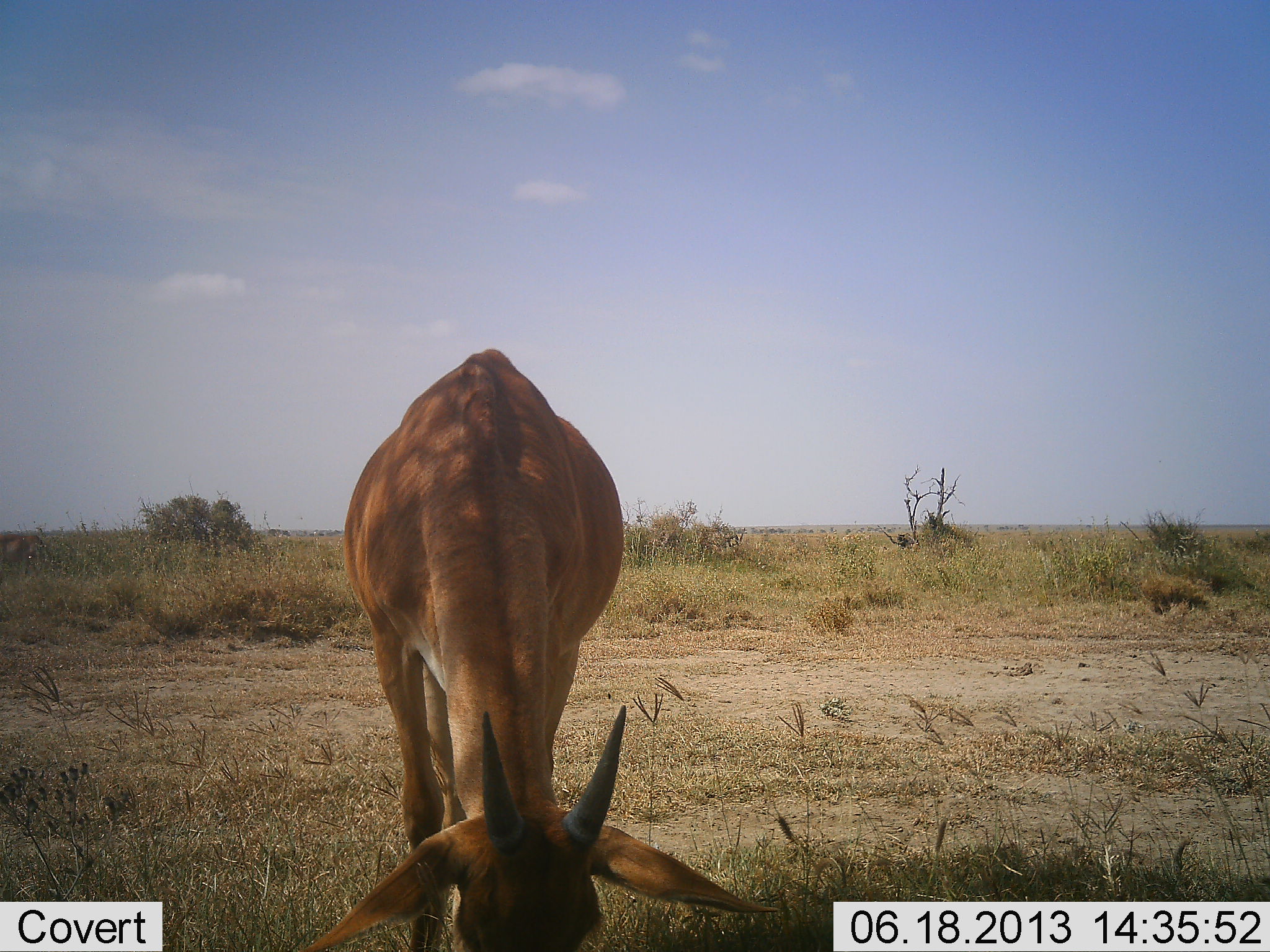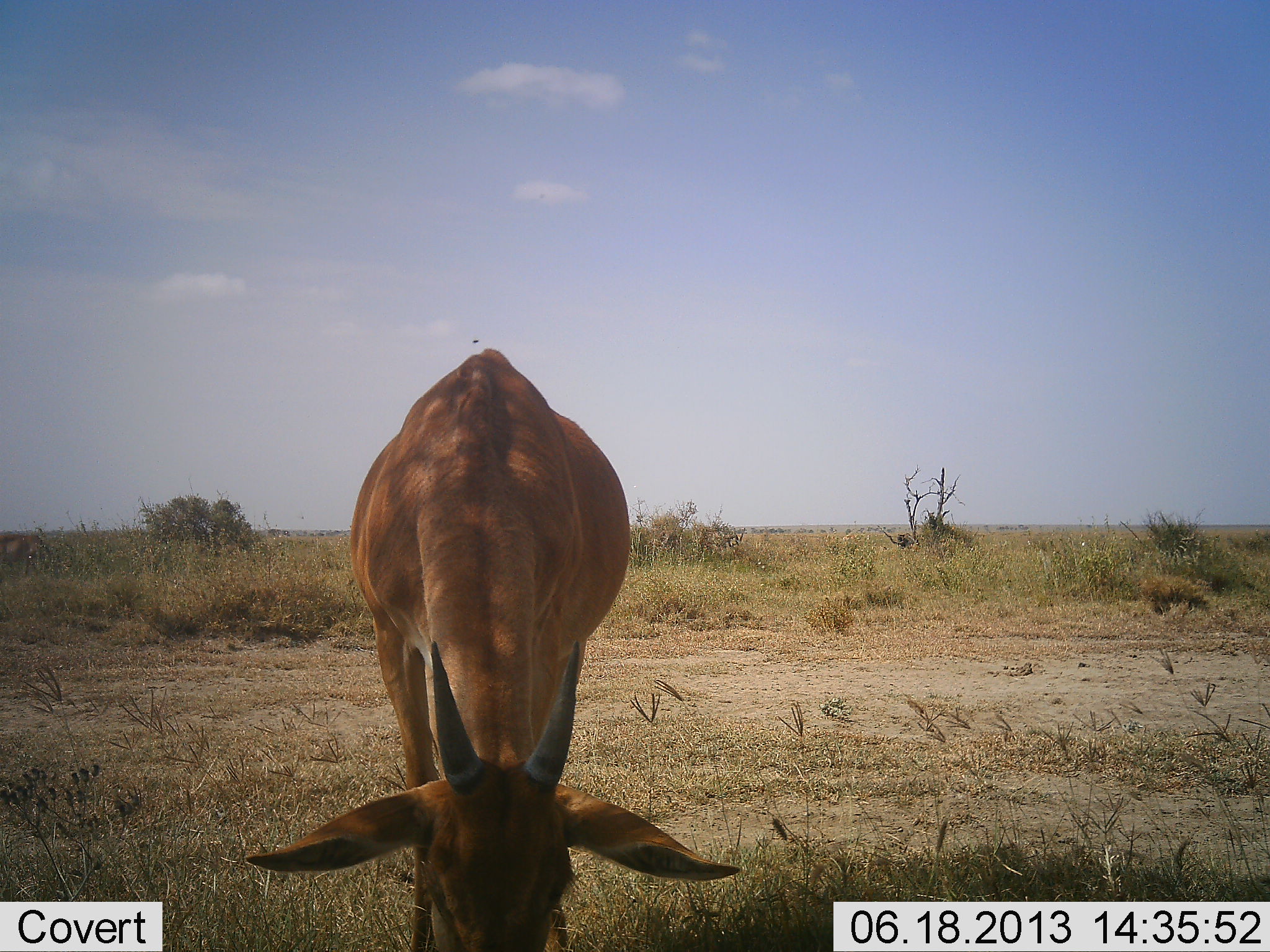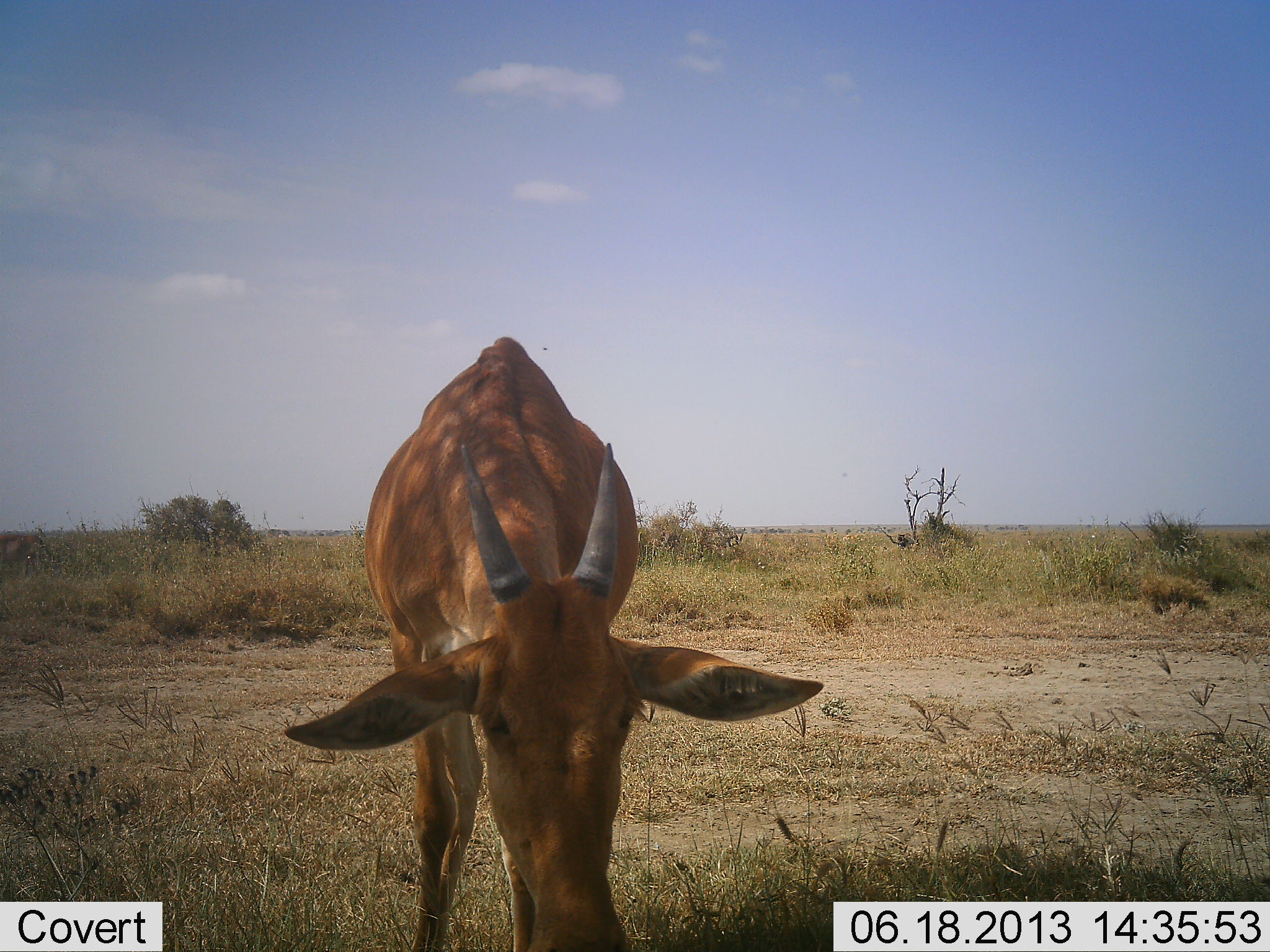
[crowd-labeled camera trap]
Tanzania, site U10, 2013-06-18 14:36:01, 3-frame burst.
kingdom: Animalia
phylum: Chordata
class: Mammalia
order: Artiodactyla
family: Bovidae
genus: Alcelaphus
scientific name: Alcelaphus buselaphus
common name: hartebeest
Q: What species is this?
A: Hartebeest (Alcelaphus buselaphus).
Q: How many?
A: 1.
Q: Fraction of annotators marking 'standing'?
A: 43%.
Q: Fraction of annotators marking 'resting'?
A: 0%.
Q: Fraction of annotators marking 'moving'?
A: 0%.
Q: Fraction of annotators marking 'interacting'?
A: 0%.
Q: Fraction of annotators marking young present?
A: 14%.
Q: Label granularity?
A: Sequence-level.